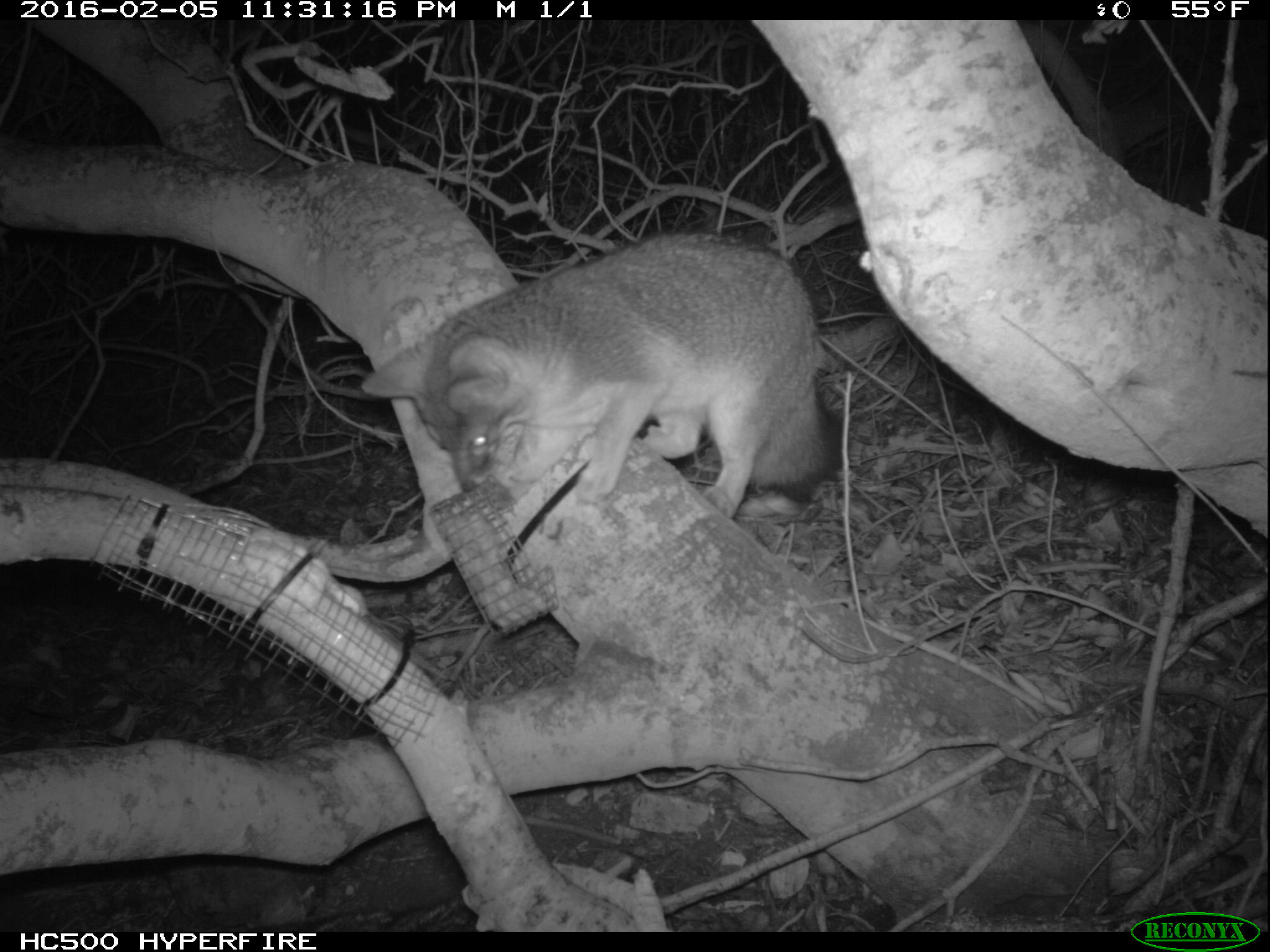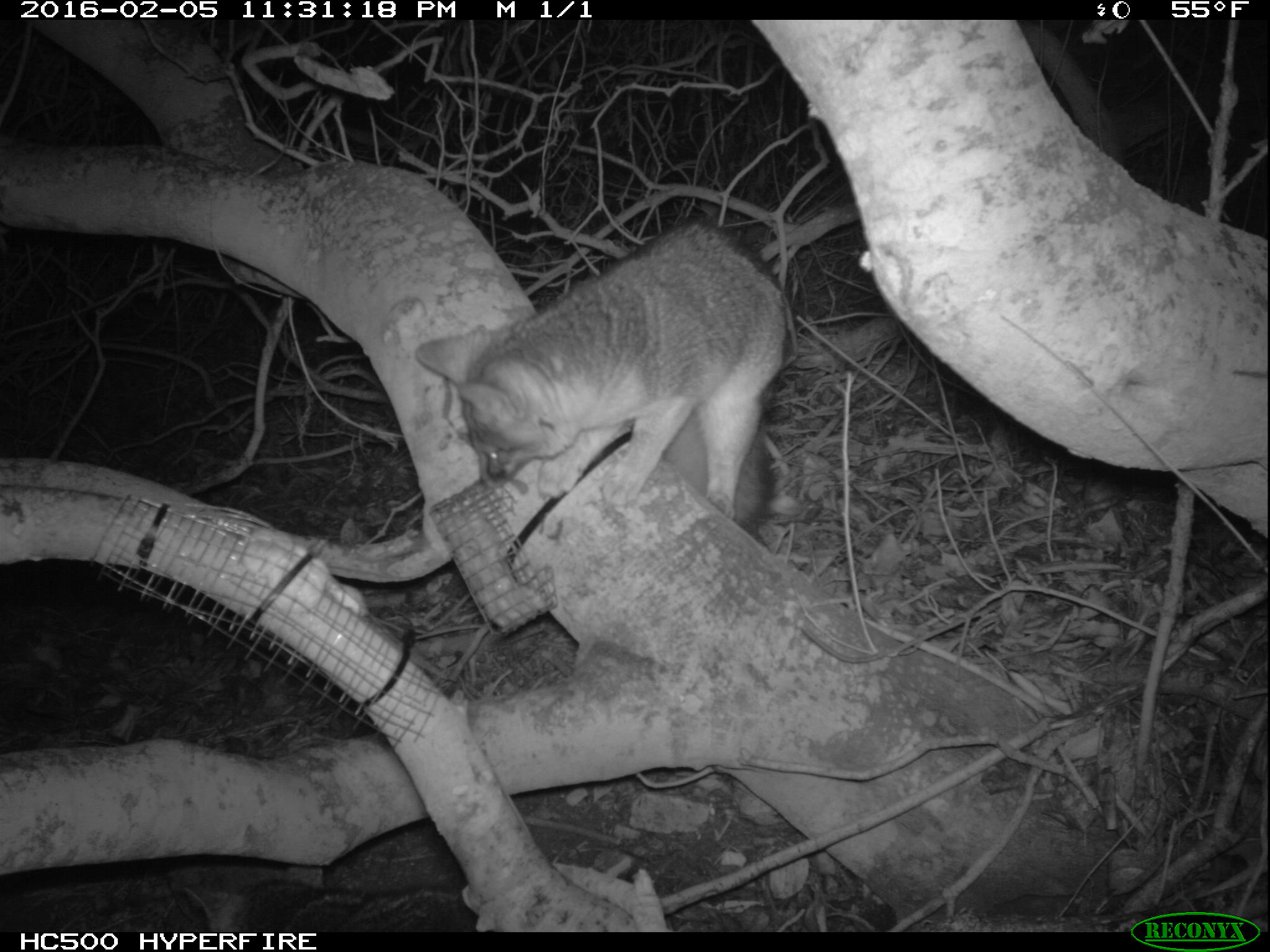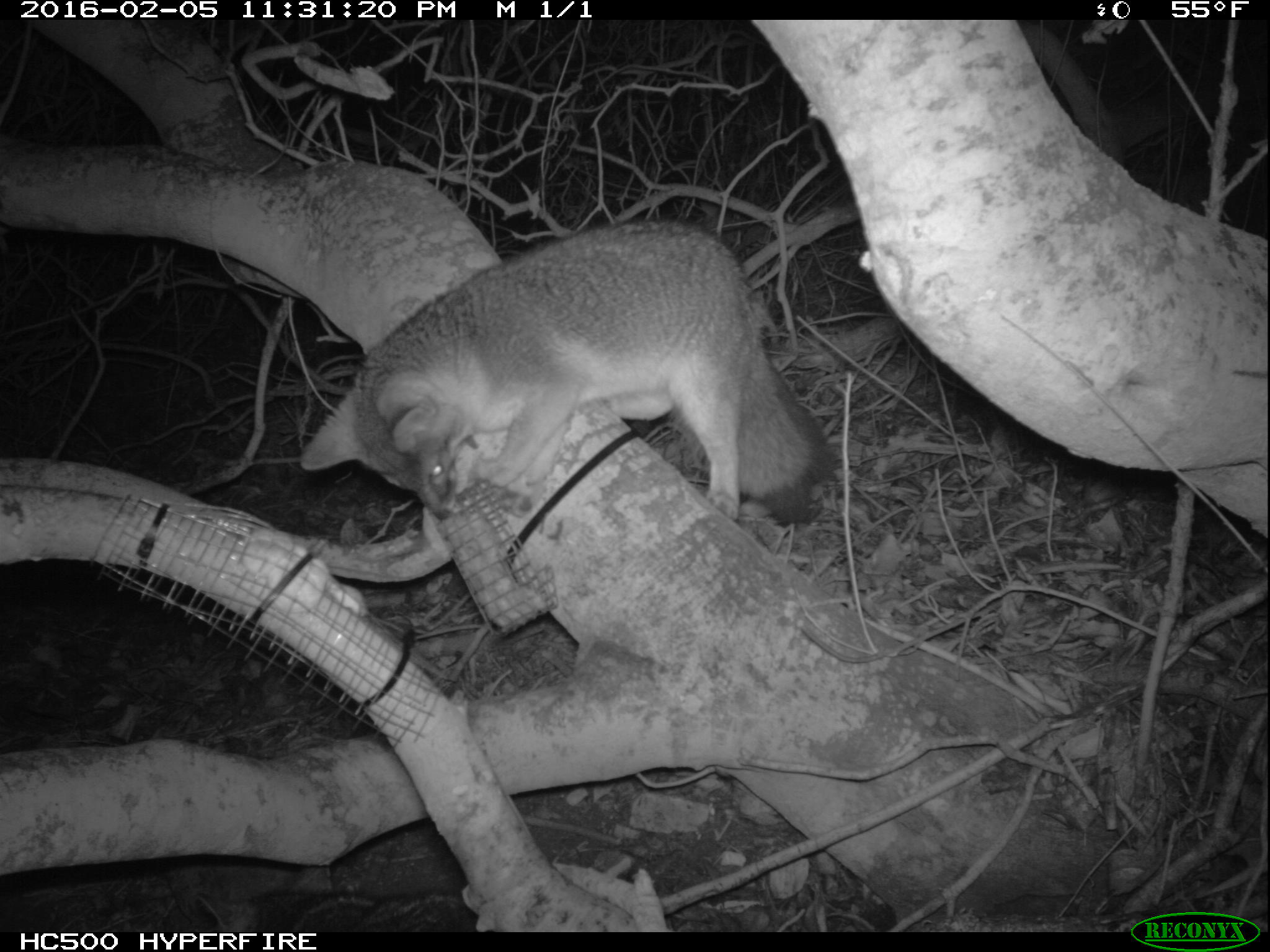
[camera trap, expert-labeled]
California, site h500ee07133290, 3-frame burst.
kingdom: Animalia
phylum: Chordata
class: Mammalia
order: Carnivora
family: Canidae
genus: Urocyon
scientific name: Urocyon littoralis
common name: island fox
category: fox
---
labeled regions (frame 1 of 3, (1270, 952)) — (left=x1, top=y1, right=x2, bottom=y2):
fox: (left=360, top=226, right=841, bottom=518)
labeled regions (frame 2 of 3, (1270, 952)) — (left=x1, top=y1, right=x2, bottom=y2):
fox: (left=414, top=219, right=789, bottom=533)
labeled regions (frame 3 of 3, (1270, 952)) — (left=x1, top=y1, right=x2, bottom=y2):
fox: (left=302, top=217, right=834, bottom=529)